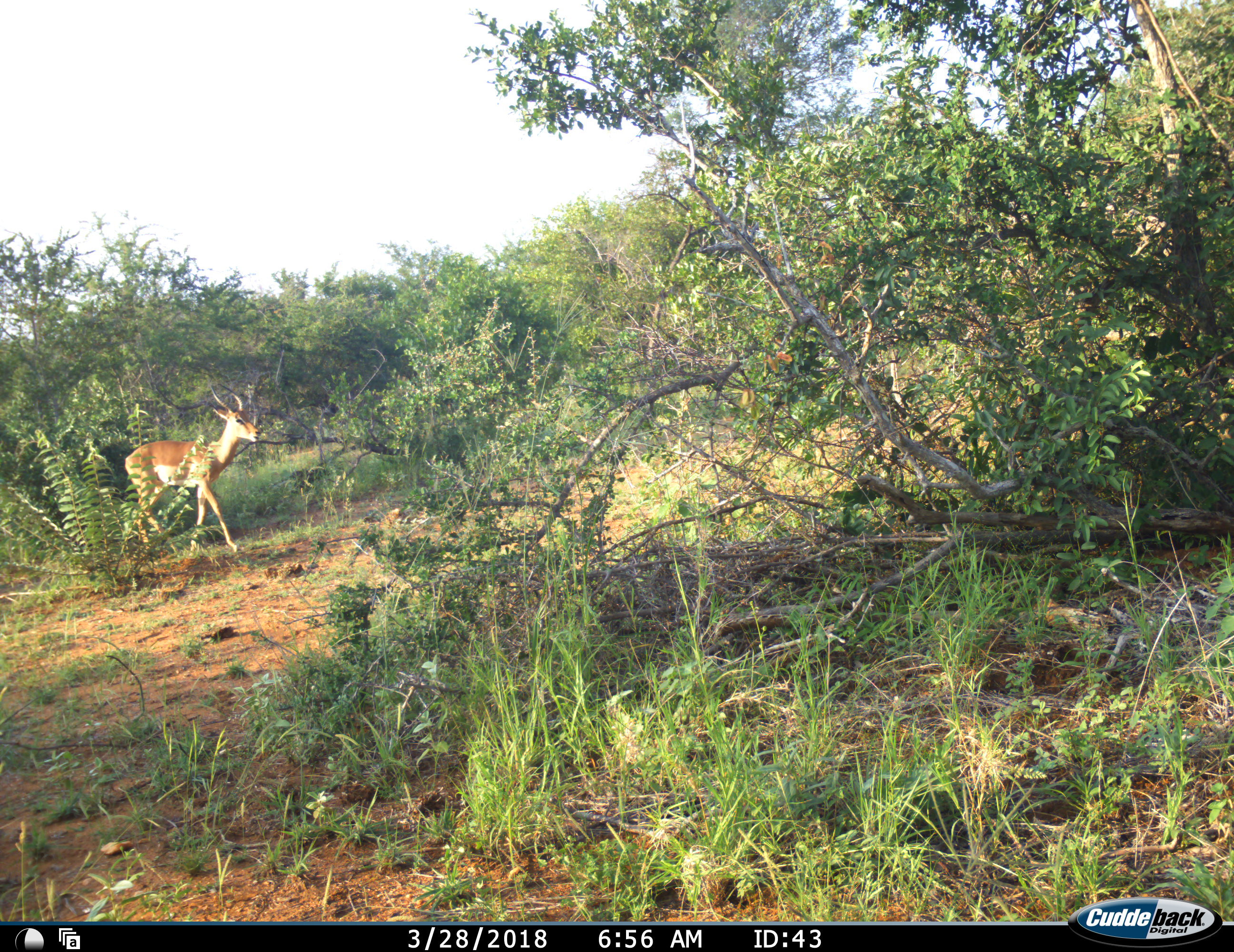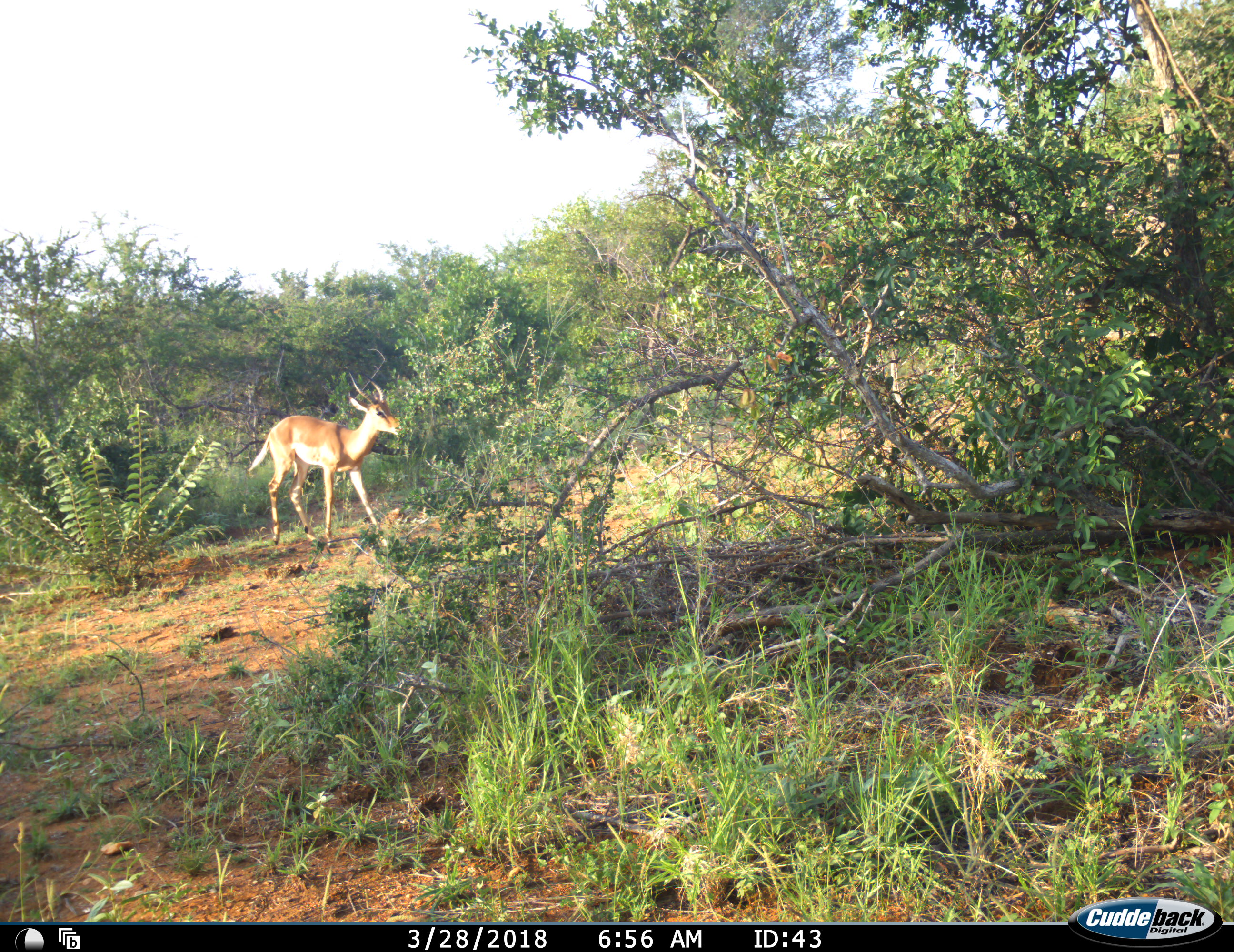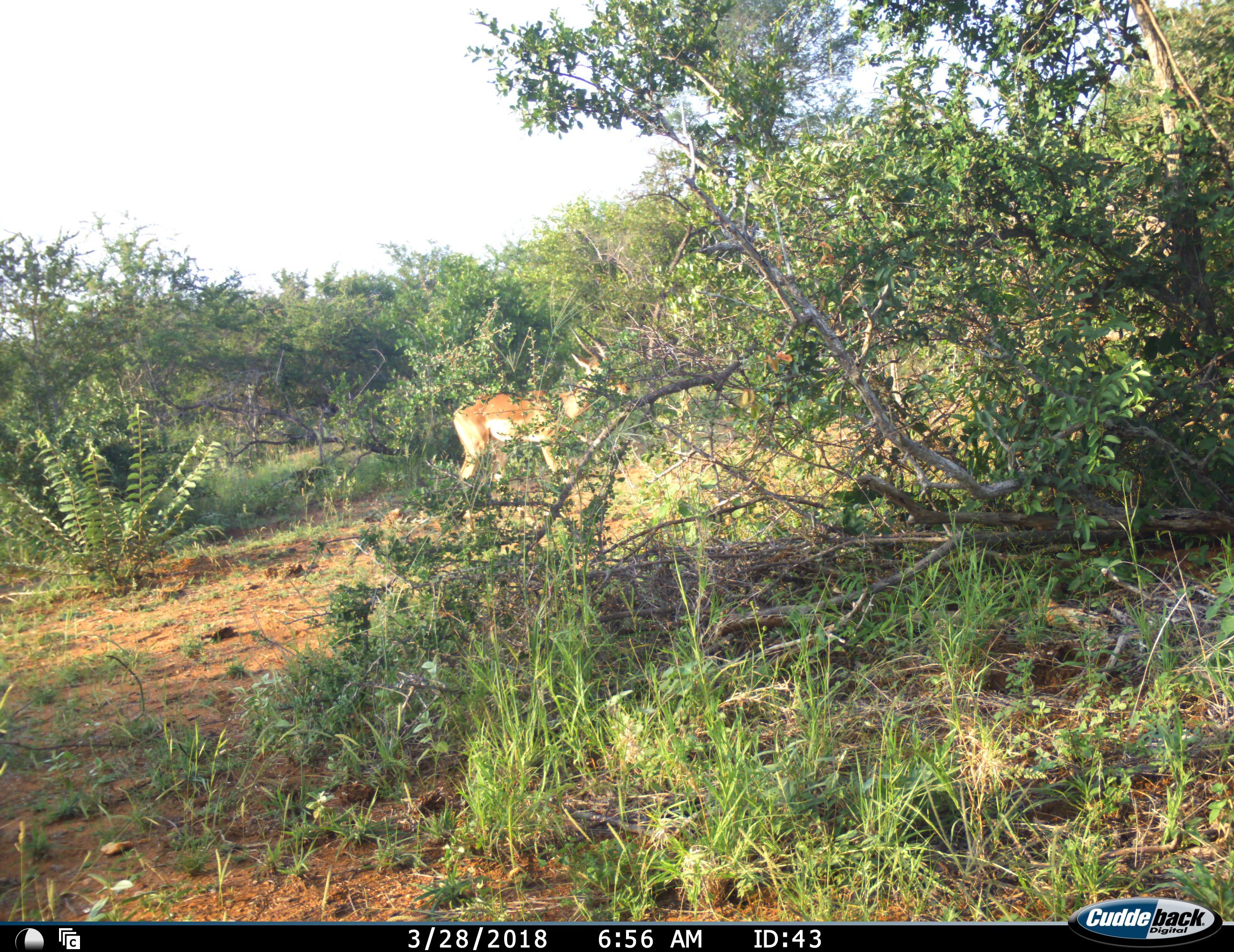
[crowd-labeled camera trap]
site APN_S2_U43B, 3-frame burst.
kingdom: Animalia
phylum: Chordata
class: Mammalia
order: Artiodactyla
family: Bovidae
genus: Aepyceros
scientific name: Aepyceros melampus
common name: impala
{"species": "impala (Aepyceros melampus)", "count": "1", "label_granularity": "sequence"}